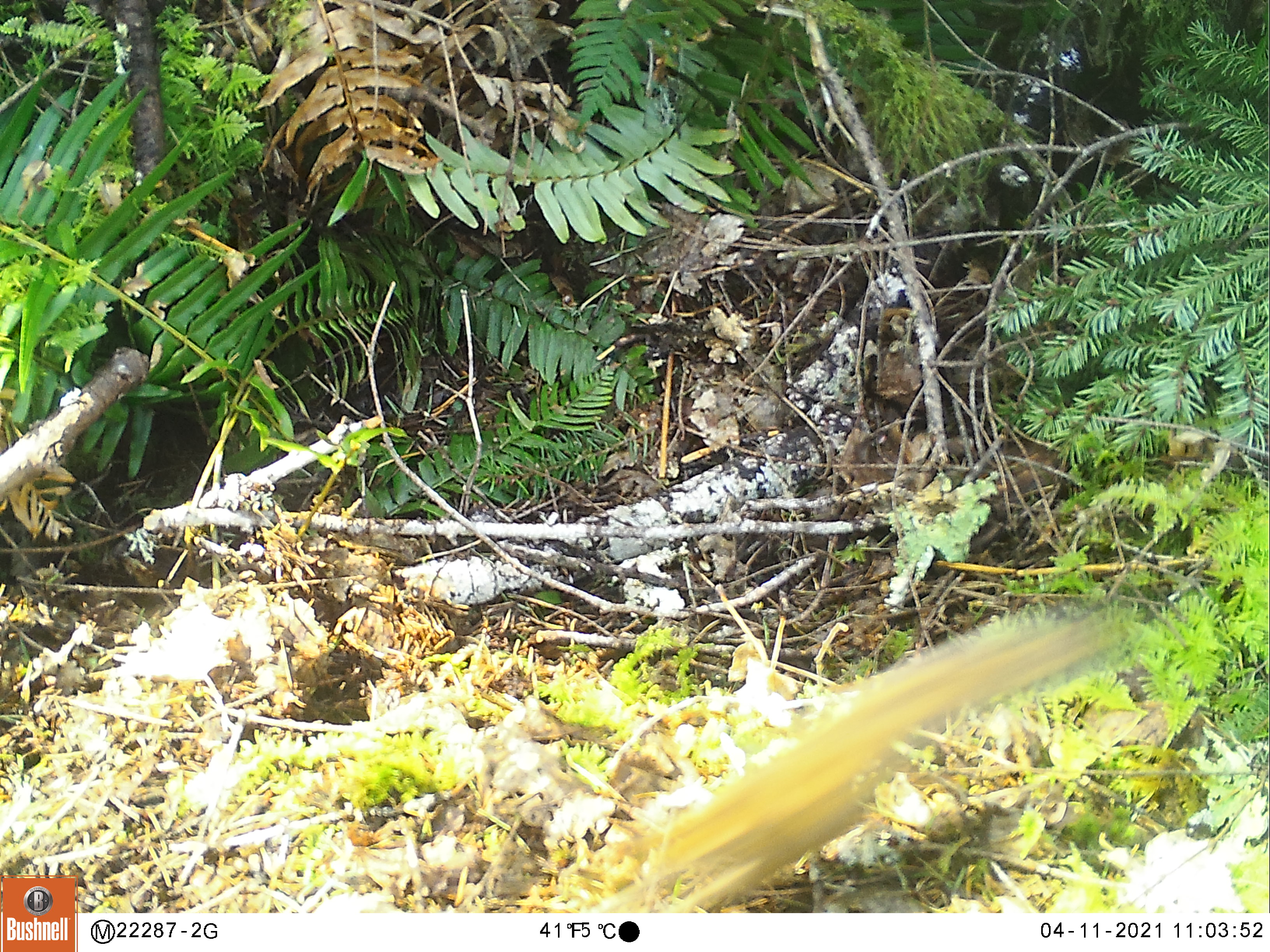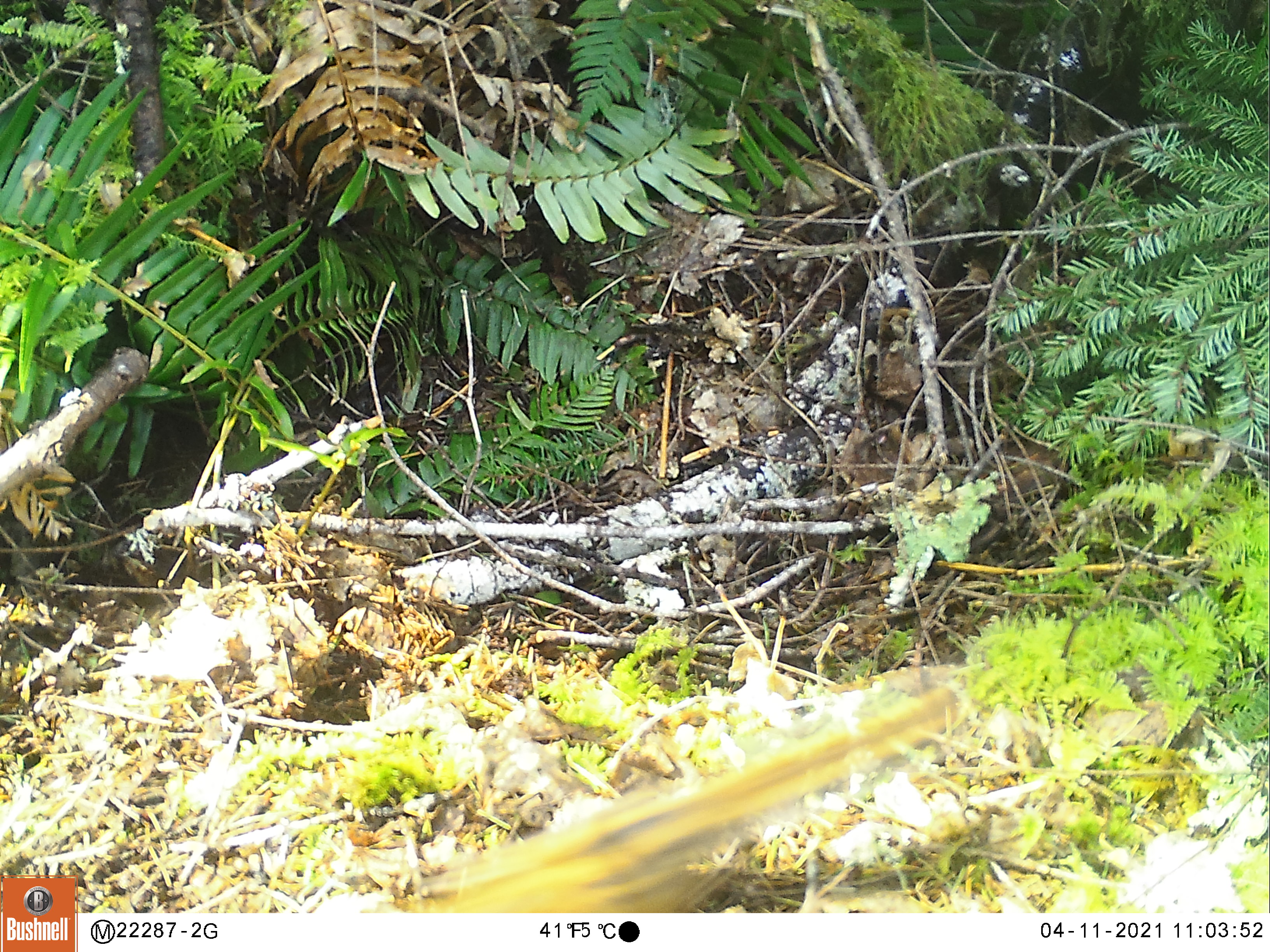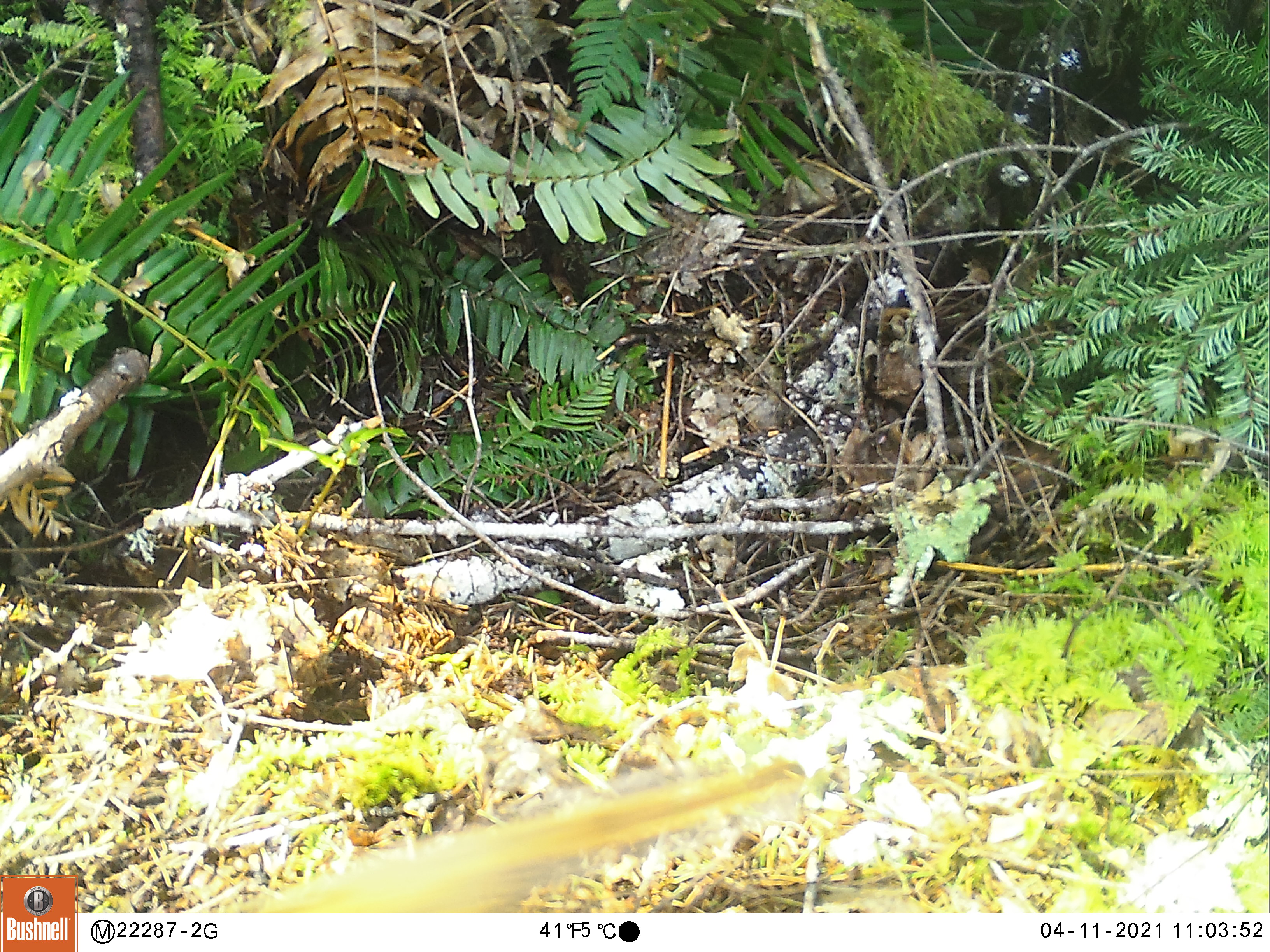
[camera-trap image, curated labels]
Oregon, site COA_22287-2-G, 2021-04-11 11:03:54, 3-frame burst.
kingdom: Animalia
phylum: Chordata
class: Mammalia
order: Rodentia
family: Sciuridae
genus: Neotamias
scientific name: Neotamias townsendii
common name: townsend's chipmunk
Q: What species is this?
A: Townsend's chipmunk (Neotamias townsendii).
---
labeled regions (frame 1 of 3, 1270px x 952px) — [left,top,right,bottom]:
townsend's chipmunk: [686,610,1136,874]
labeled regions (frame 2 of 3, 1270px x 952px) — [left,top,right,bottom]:
townsend's chipmunk: [421,676,965,908]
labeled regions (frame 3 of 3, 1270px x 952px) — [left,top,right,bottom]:
townsend's chipmunk: [291,742,823,903]